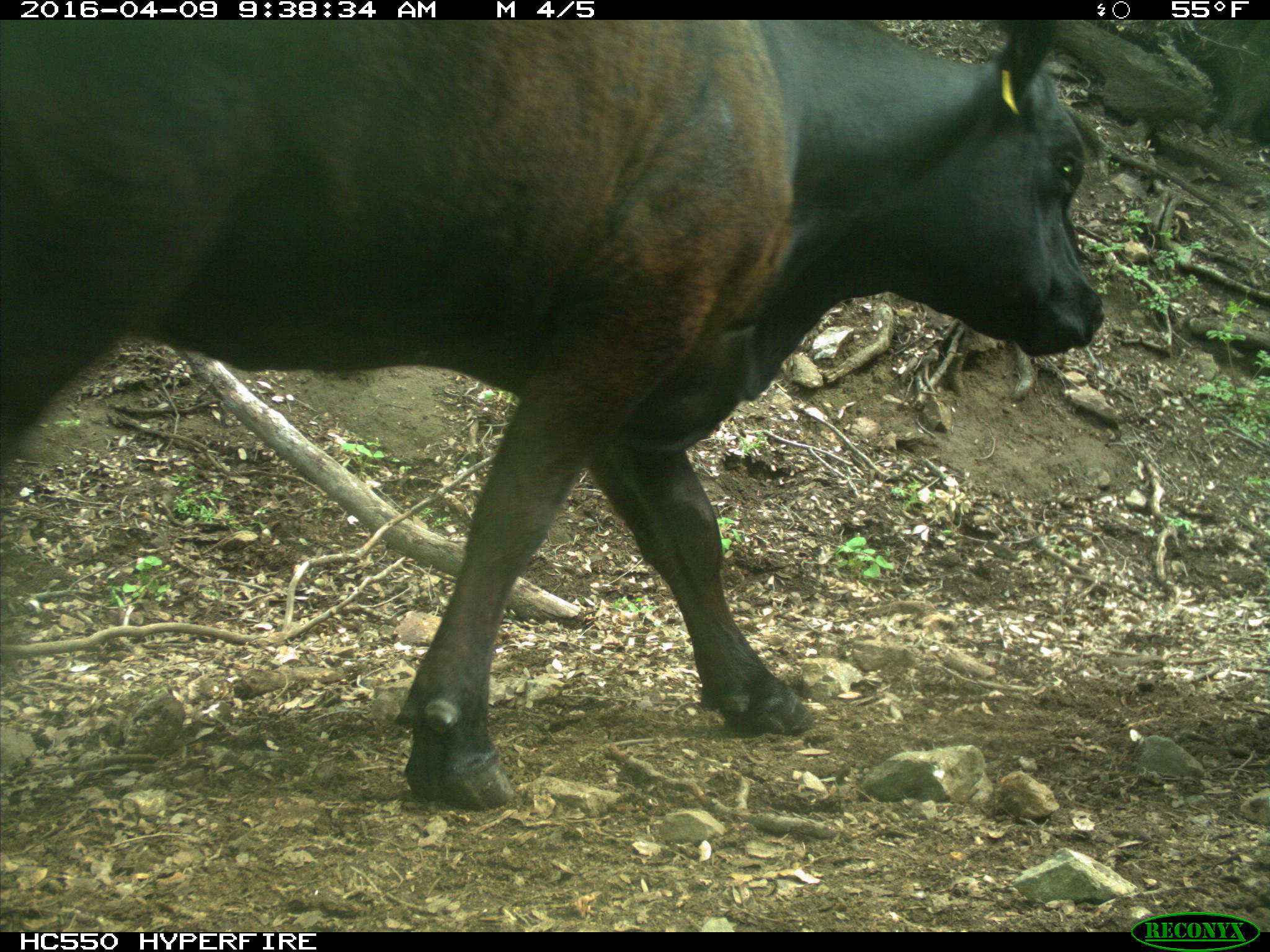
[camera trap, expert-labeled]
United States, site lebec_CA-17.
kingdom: Animalia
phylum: Chordata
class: Mammalia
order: Artiodactyla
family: Bovidae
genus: Bos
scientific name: Bos taurus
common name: domestic cow